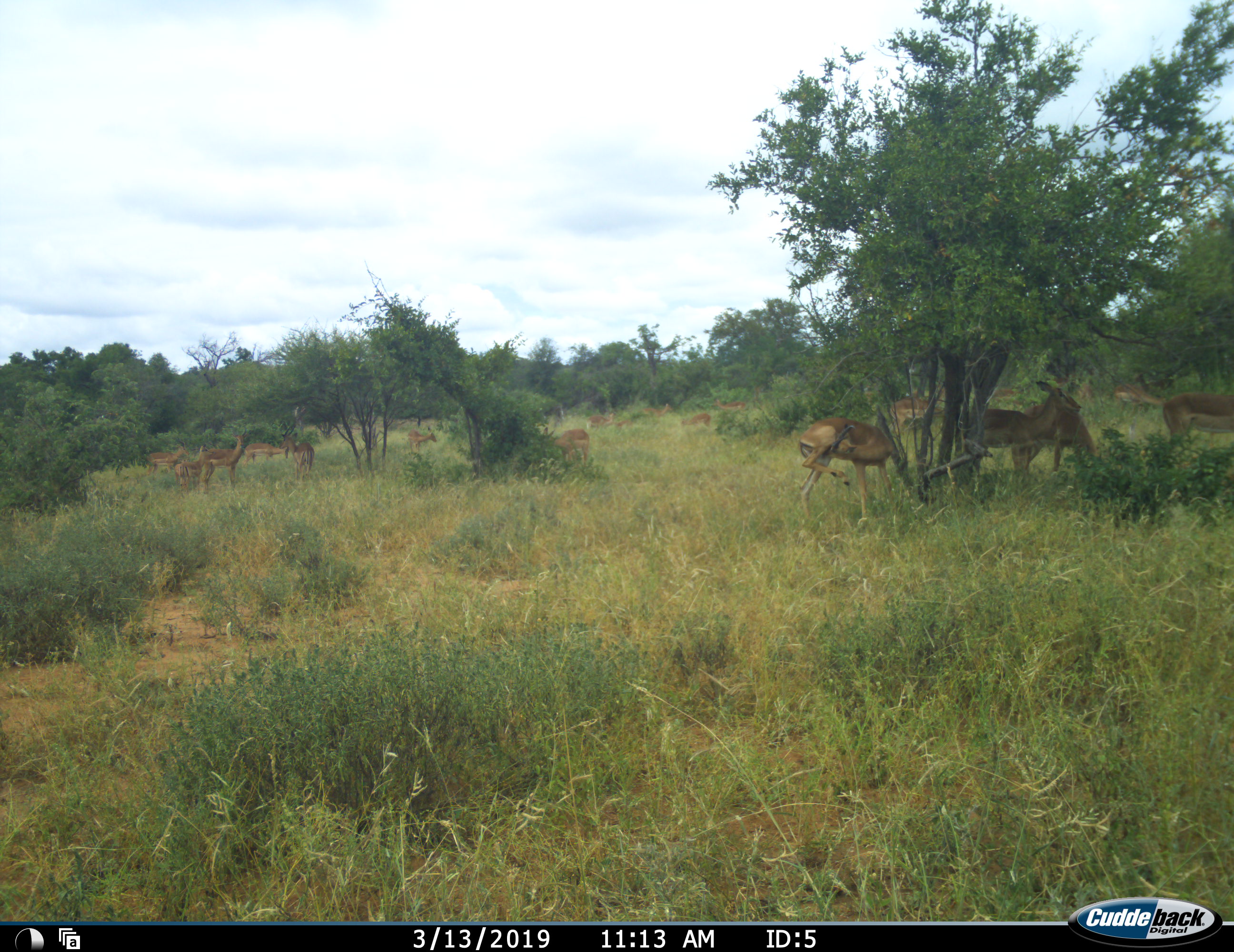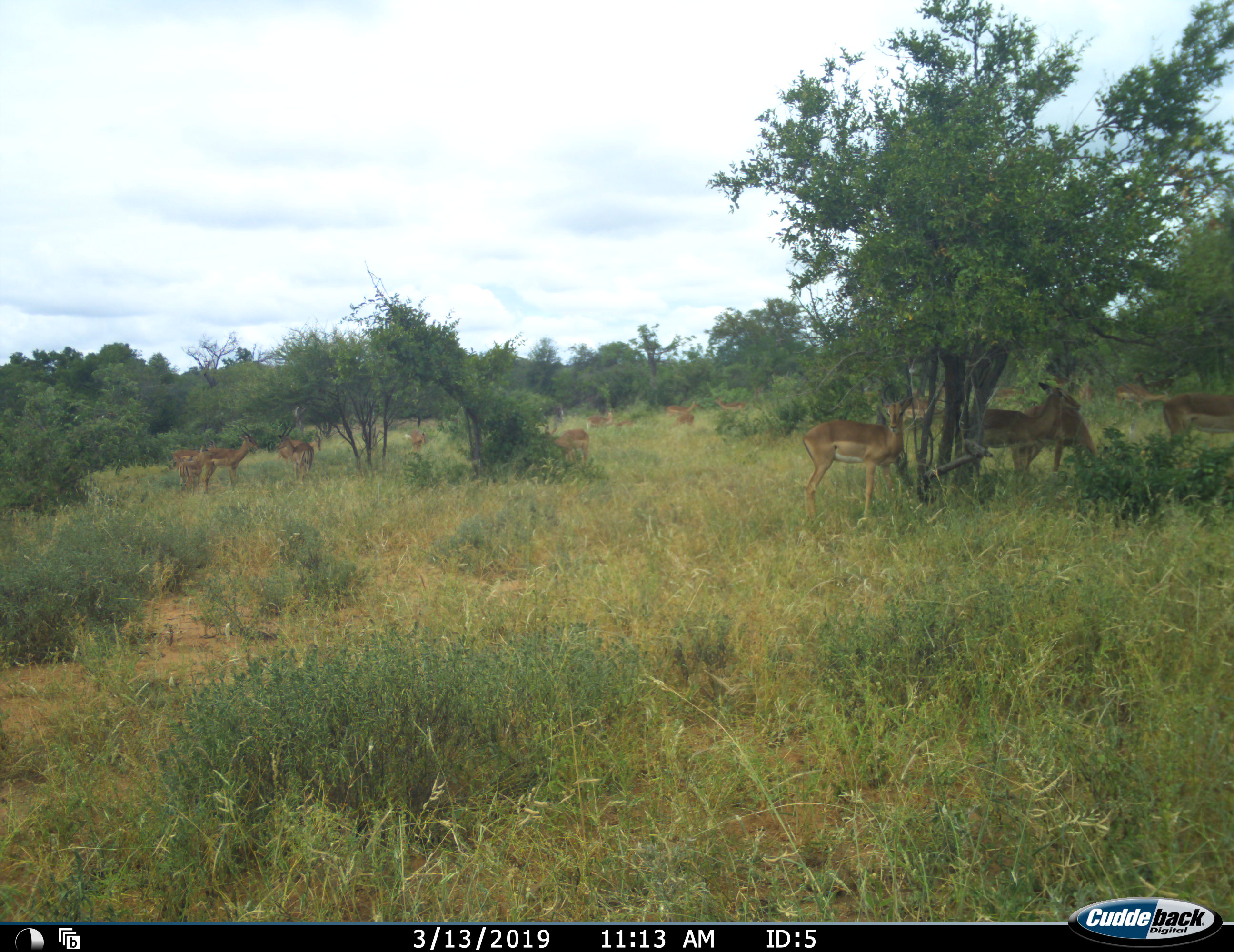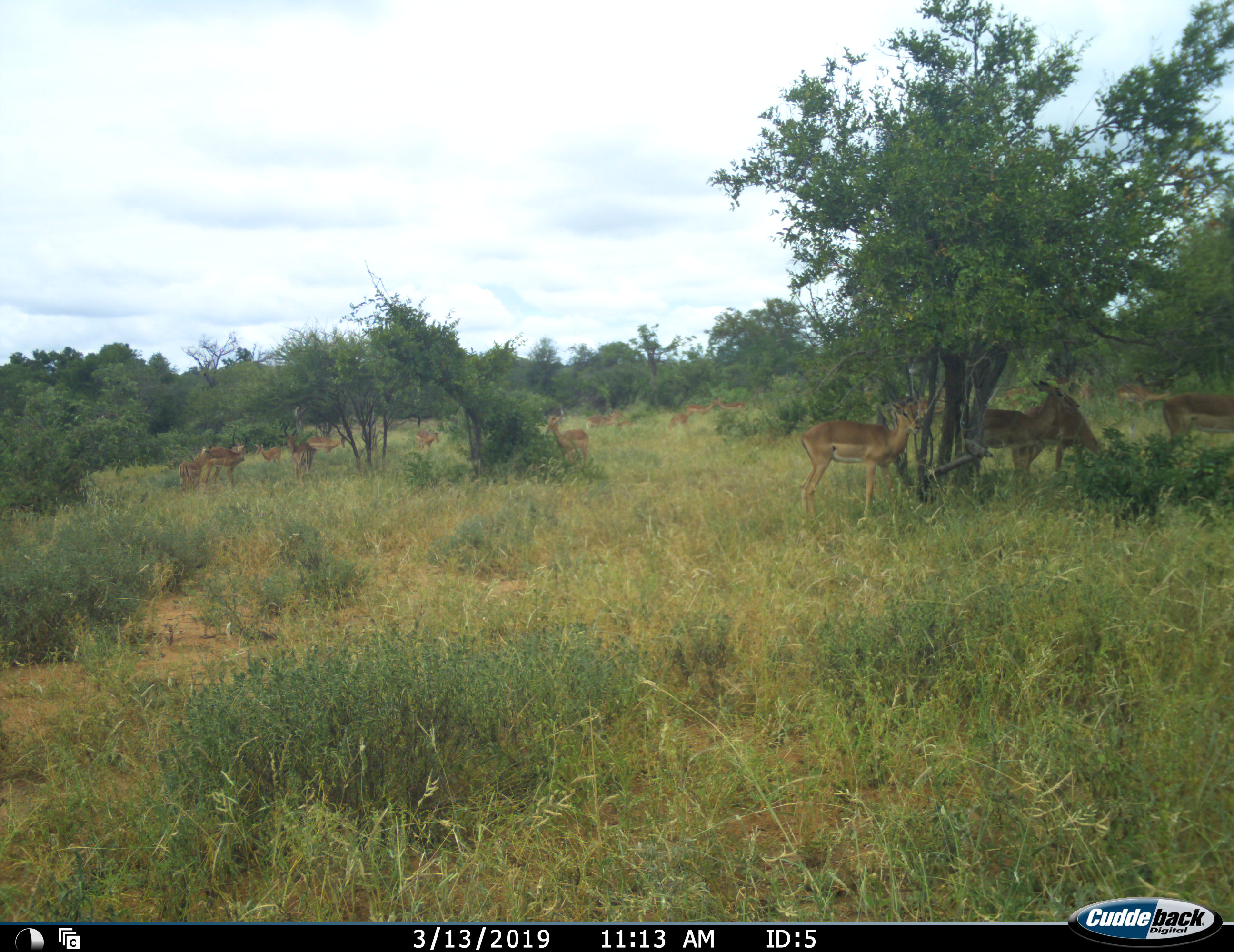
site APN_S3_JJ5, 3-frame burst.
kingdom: Animalia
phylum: Chordata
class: Mammalia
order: Artiodactyla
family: Bovidae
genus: Aepyceros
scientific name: Aepyceros melampus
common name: impala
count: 11-50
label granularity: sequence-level